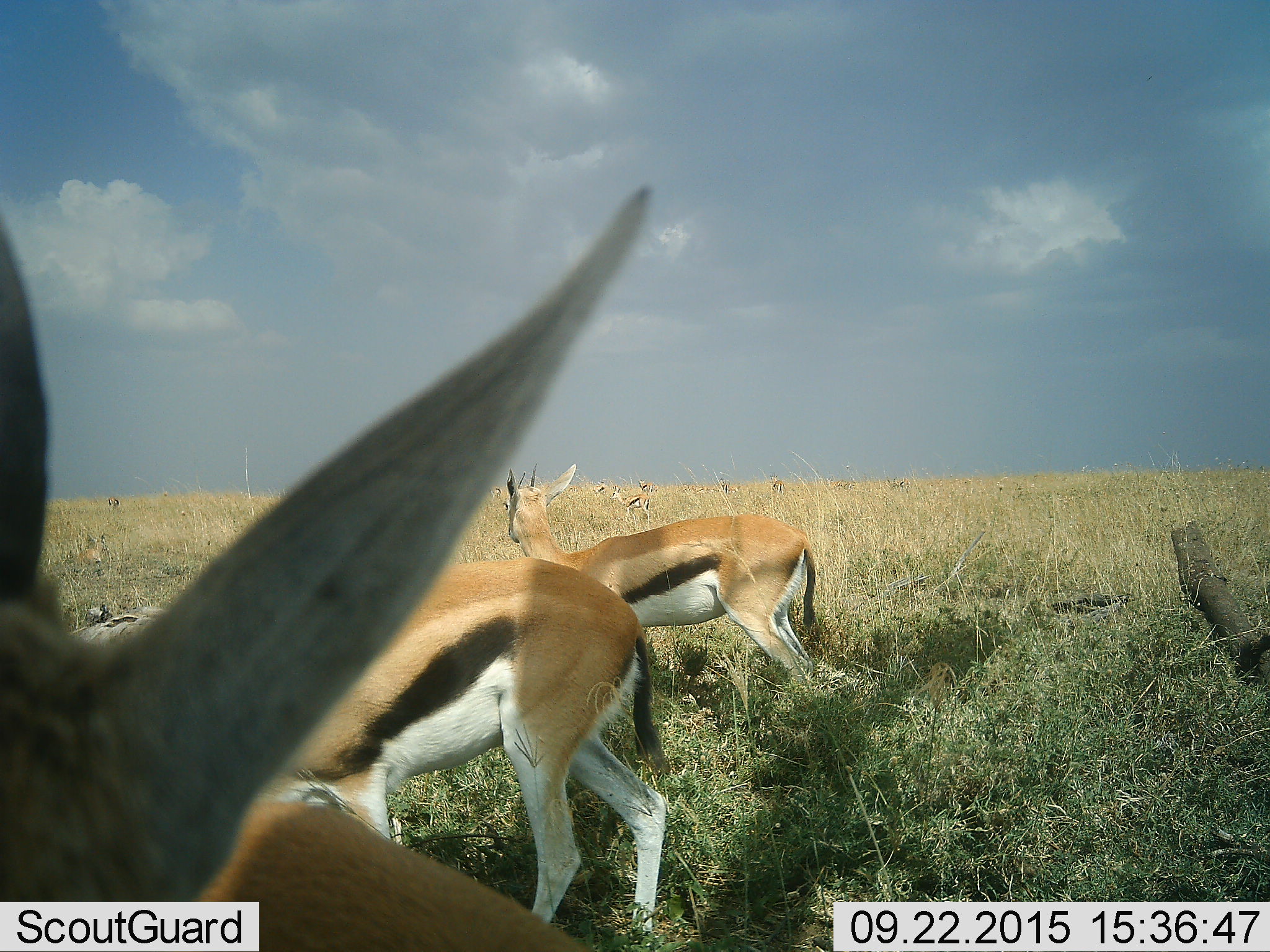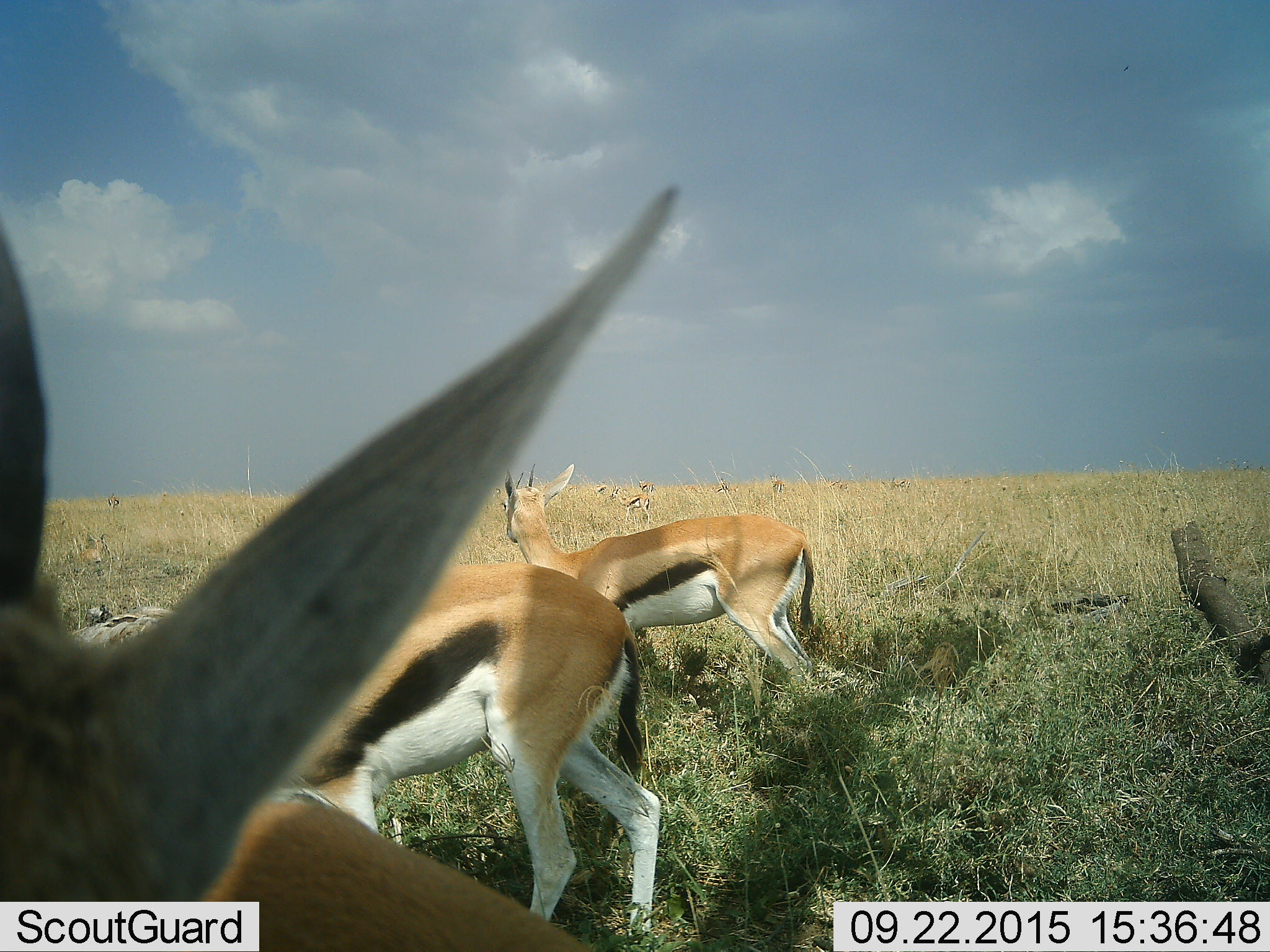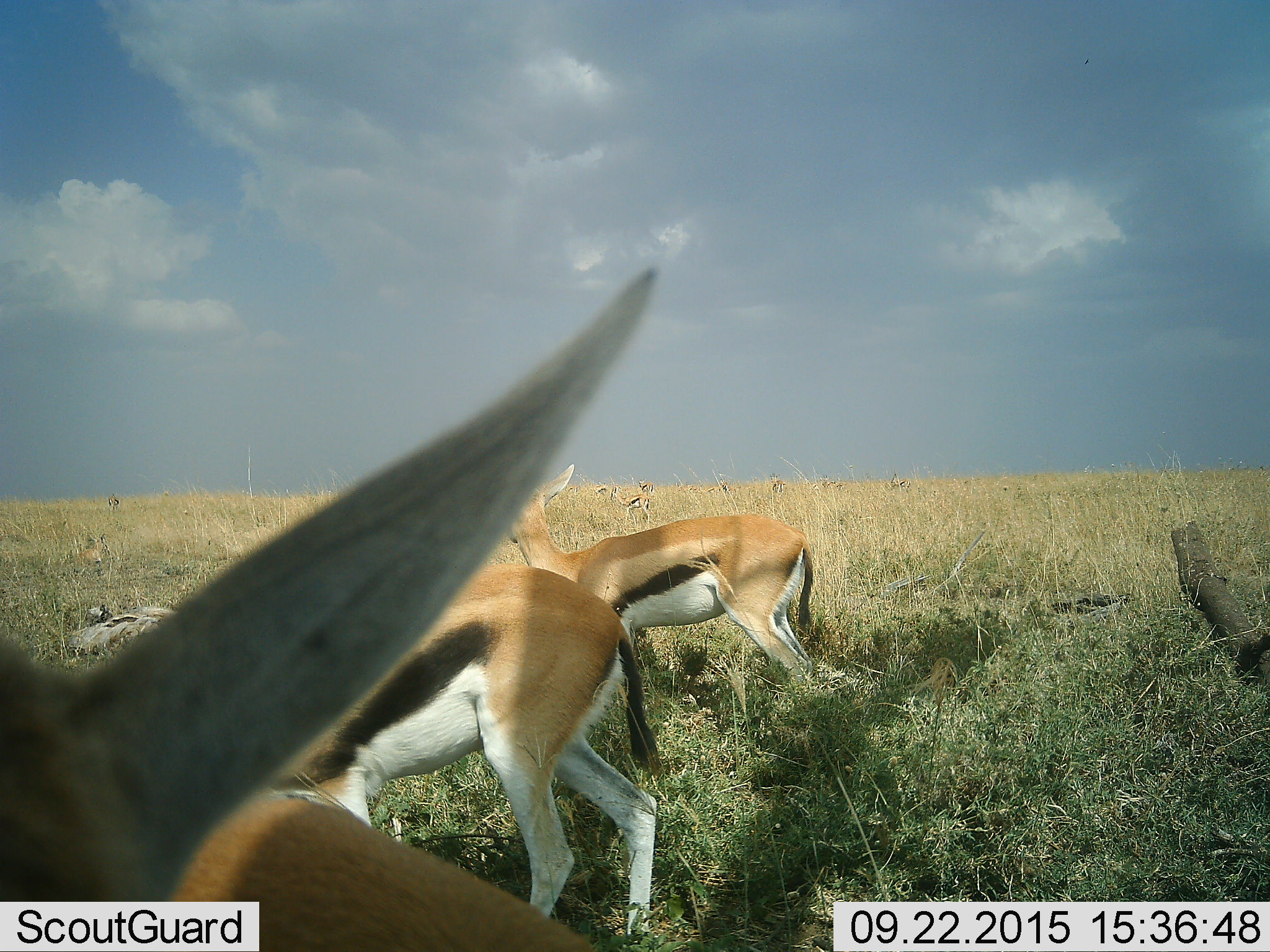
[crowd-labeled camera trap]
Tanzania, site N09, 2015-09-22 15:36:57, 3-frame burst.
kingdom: Animalia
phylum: Chordata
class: Mammalia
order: Artiodactyla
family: Bovidae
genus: Eudorcas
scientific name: Eudorcas thomsonii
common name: thomson's gazelle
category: gazellethomsons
Gazellethomsons (thomson's gazelle) (Eudorcas thomsonii), count 11-50. Behavior (volunteer vote fractions): standing 100%, resting 50%, moving 40%, interacting 10%. Young present (vote fraction): 0%. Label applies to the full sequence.